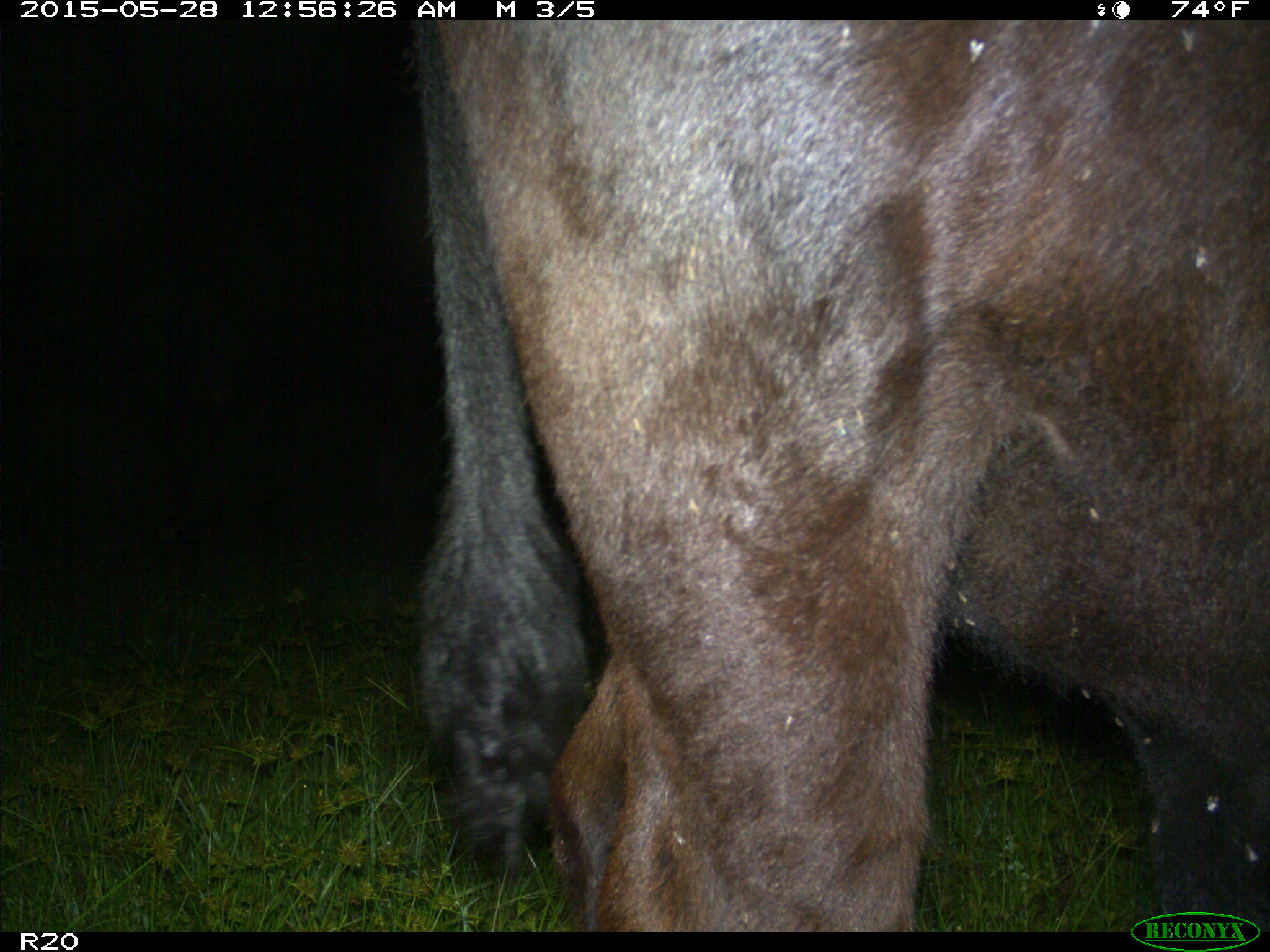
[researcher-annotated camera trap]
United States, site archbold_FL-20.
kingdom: Animalia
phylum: Chordata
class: Mammalia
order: Artiodactyla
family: Bovidae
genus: Bos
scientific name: Bos taurus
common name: domestic cow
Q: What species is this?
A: Bos taurus (domestic cow).